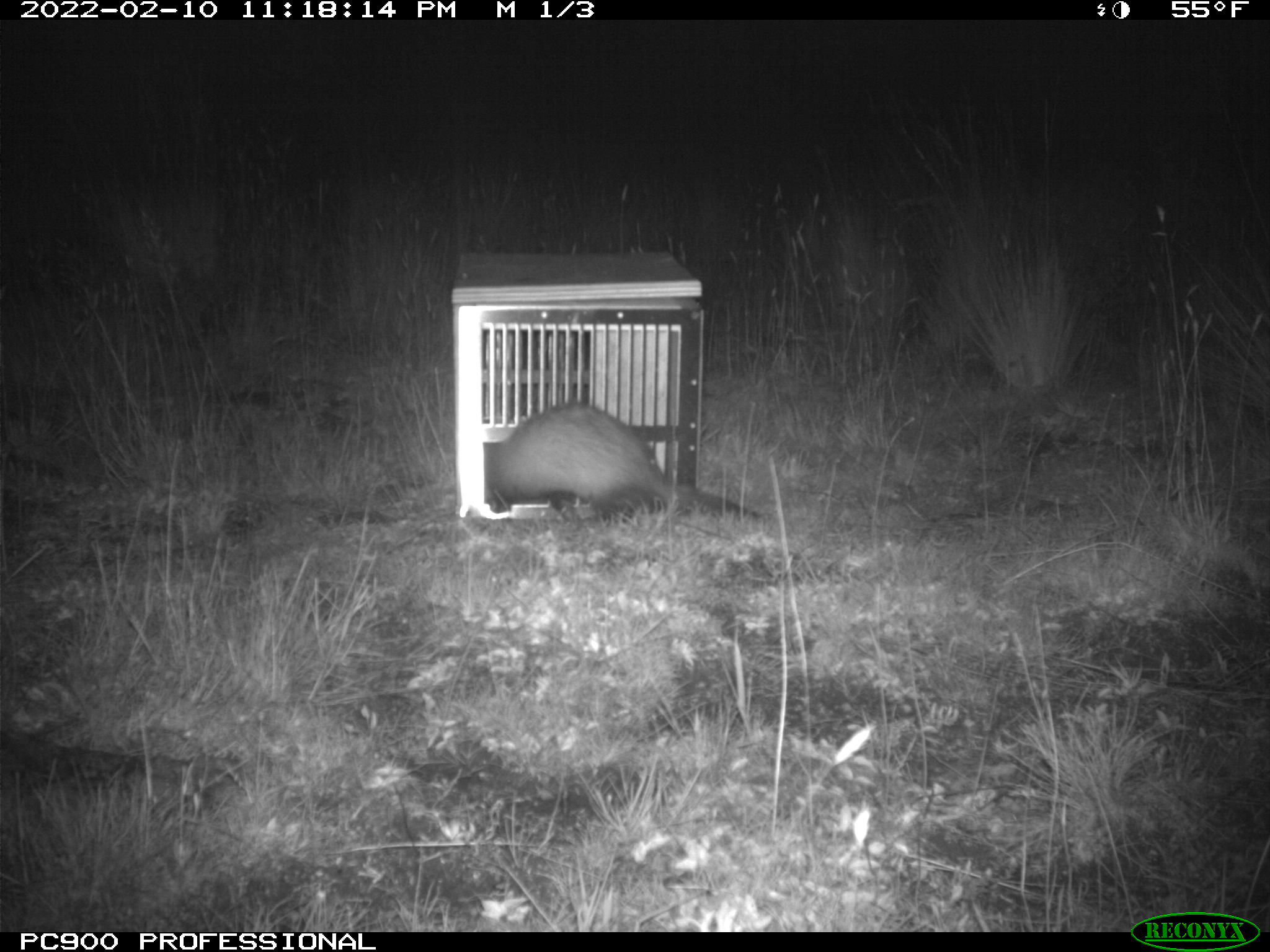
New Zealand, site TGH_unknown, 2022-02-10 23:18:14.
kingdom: Animalia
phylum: Chordata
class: Mammalia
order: Carnivora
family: Mustelidae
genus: Mustela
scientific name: Mustela furo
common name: ferret